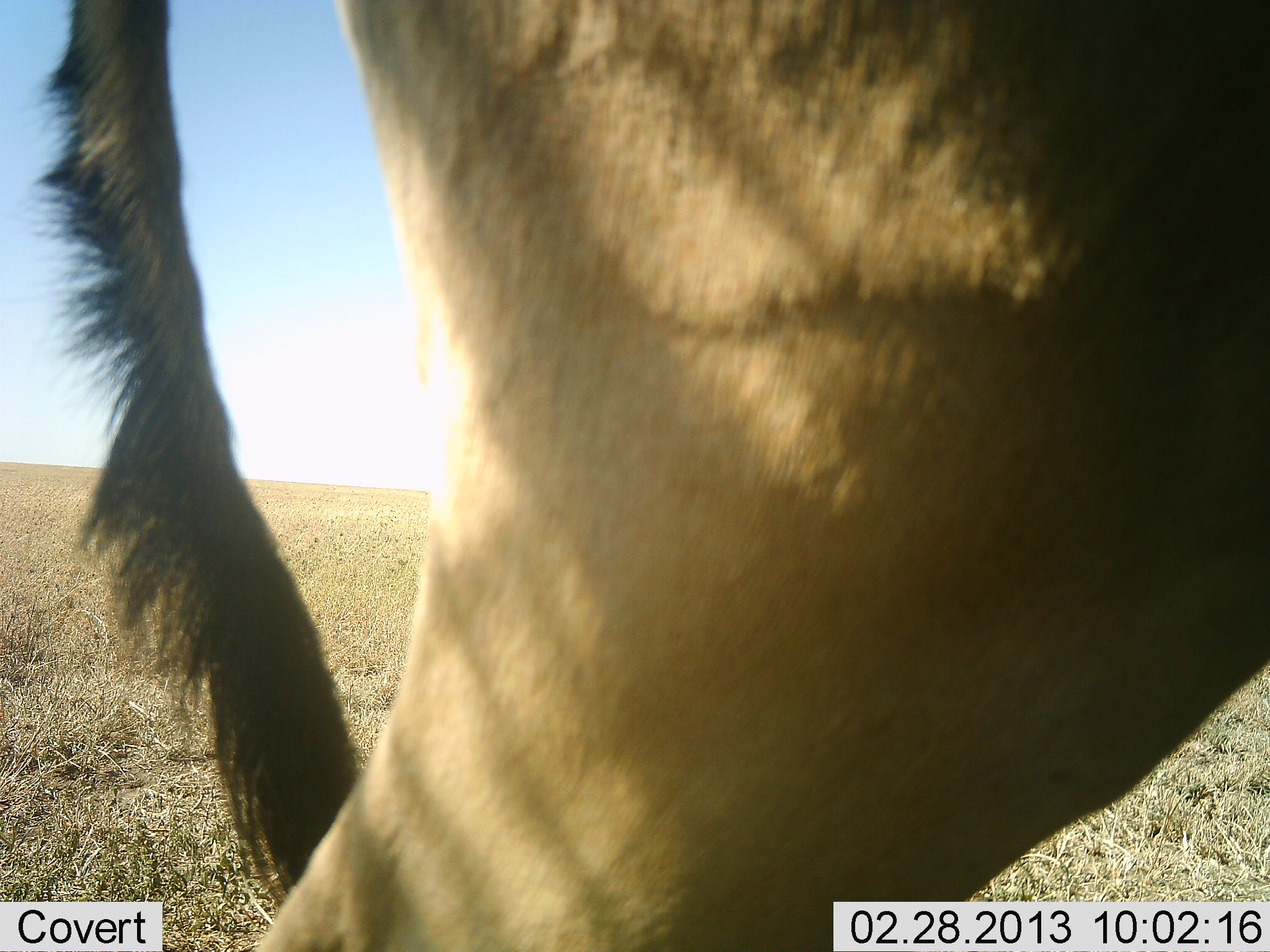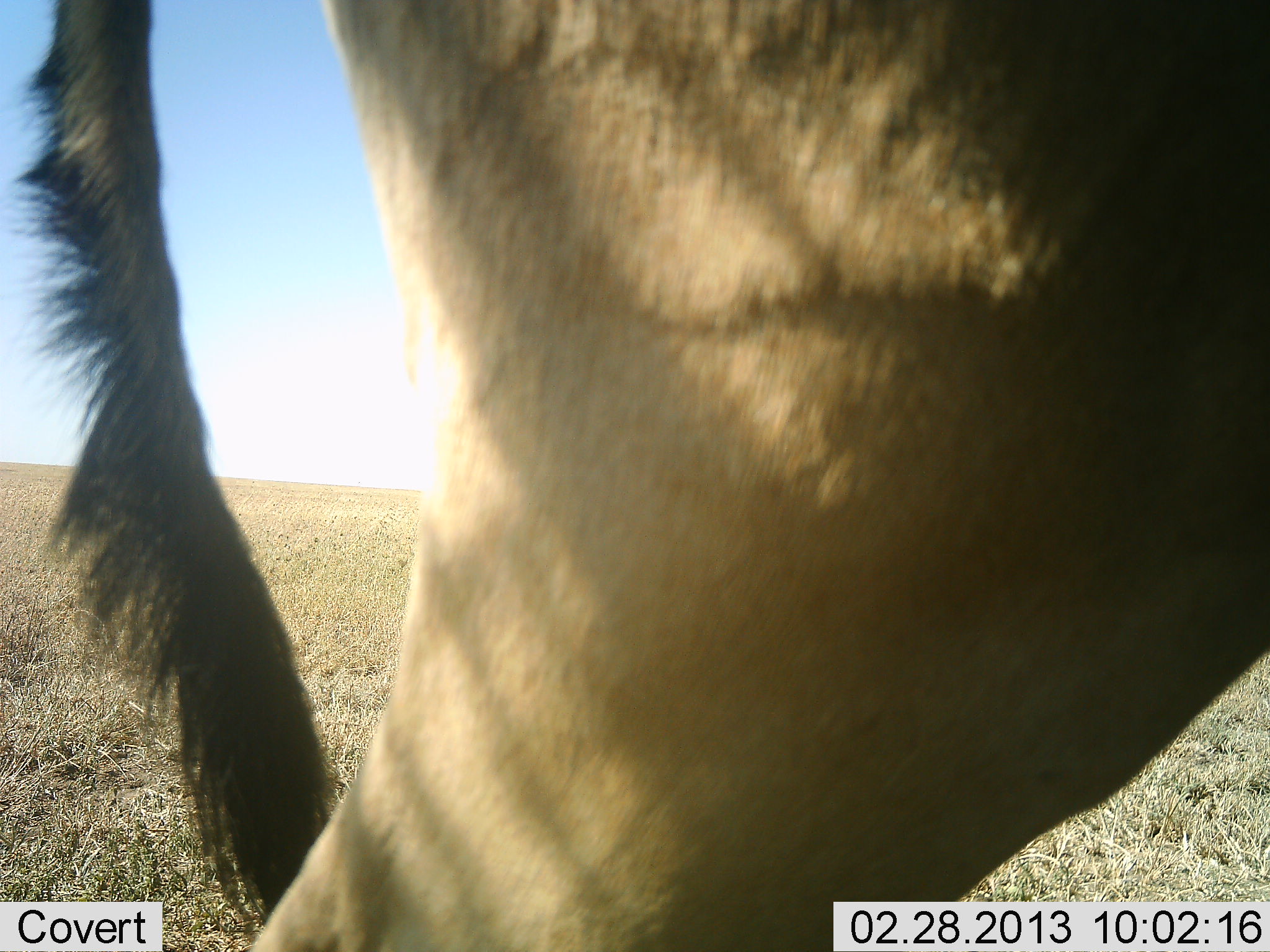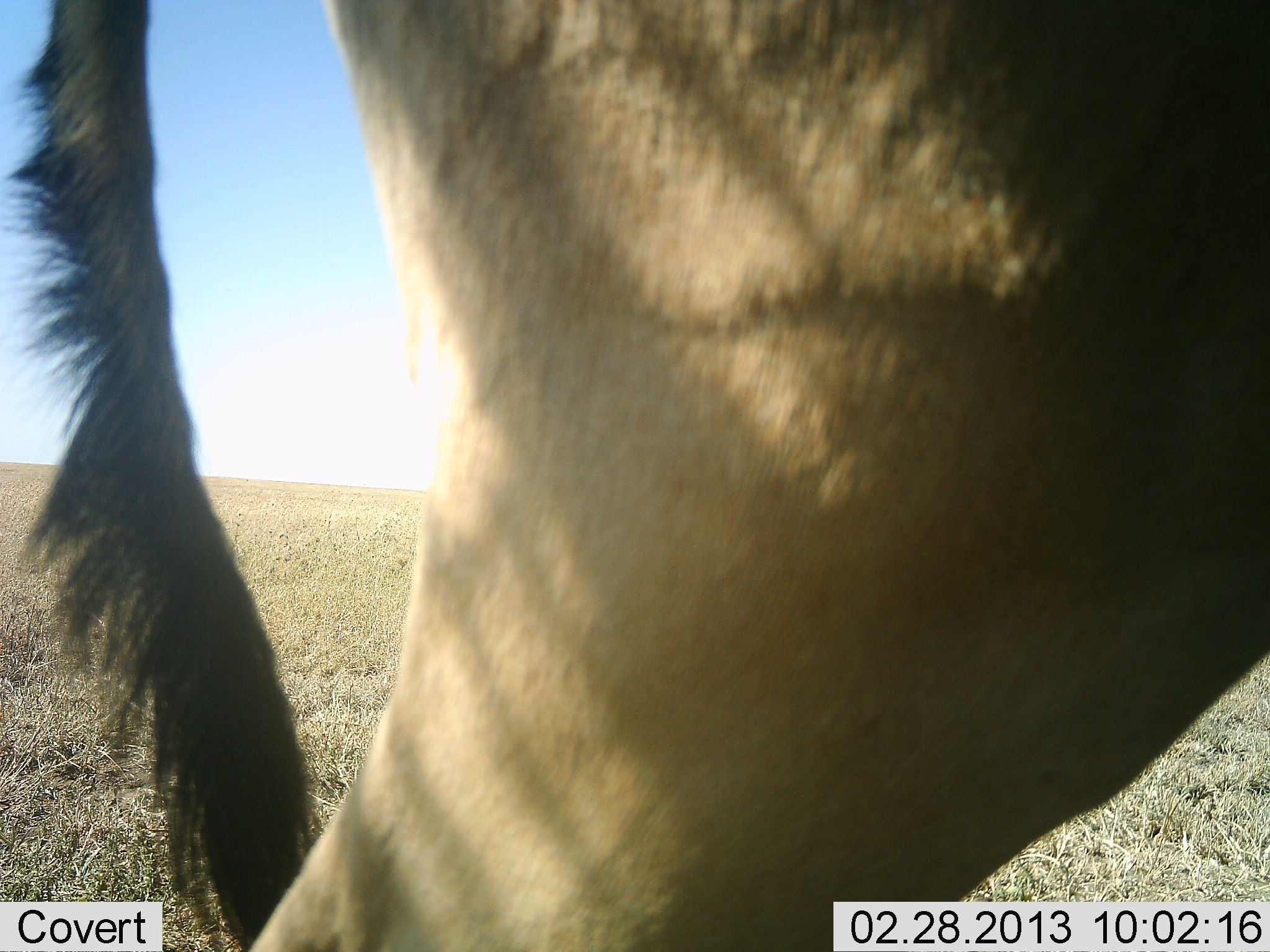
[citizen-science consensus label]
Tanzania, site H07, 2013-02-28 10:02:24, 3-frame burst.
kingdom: Animalia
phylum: Chordata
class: Mammalia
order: Artiodactyla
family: Bovidae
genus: Alcelaphus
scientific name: Alcelaphus buselaphus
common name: hartebeest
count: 1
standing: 89%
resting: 0%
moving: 11%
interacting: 0%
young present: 0%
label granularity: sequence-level